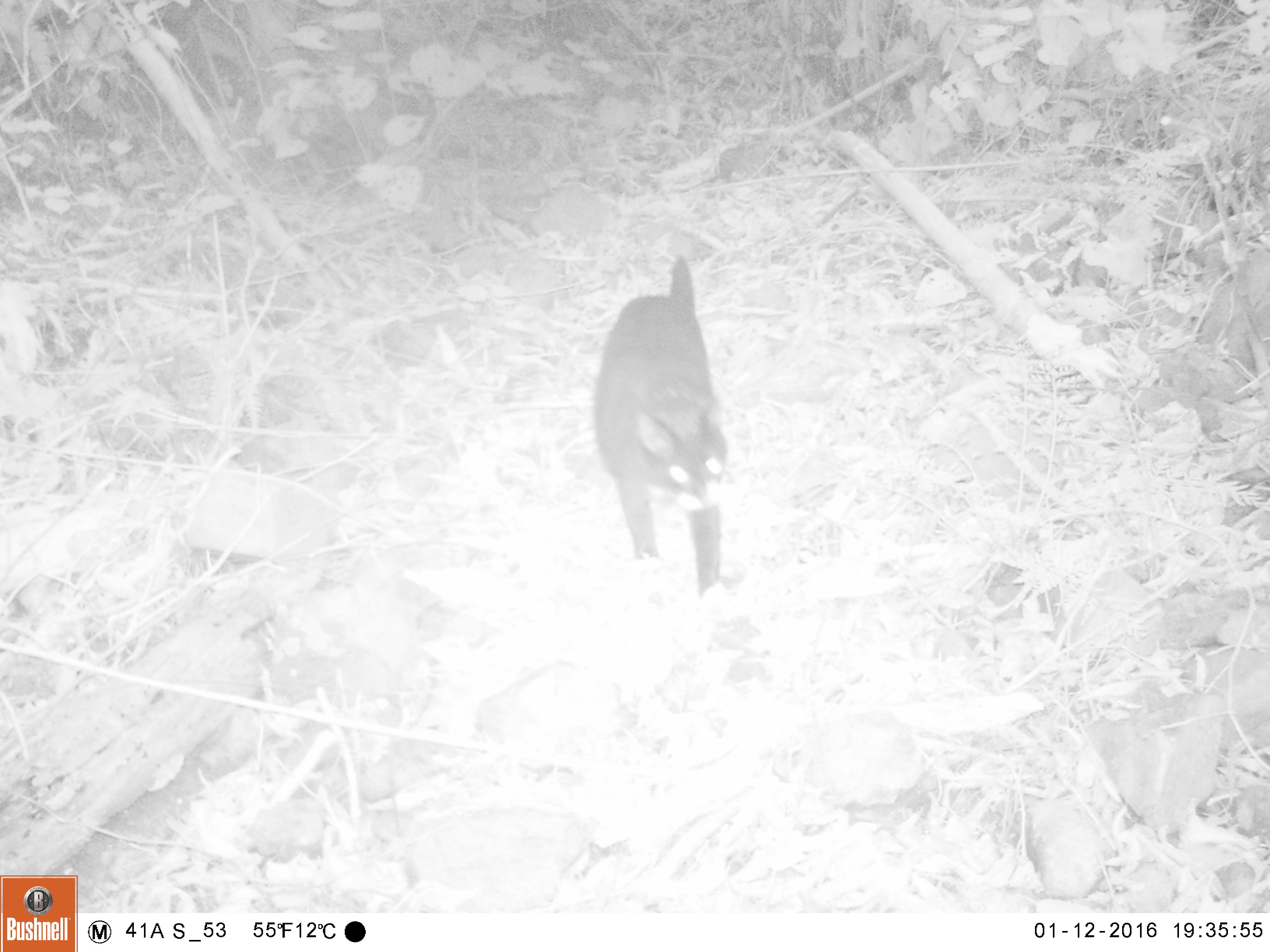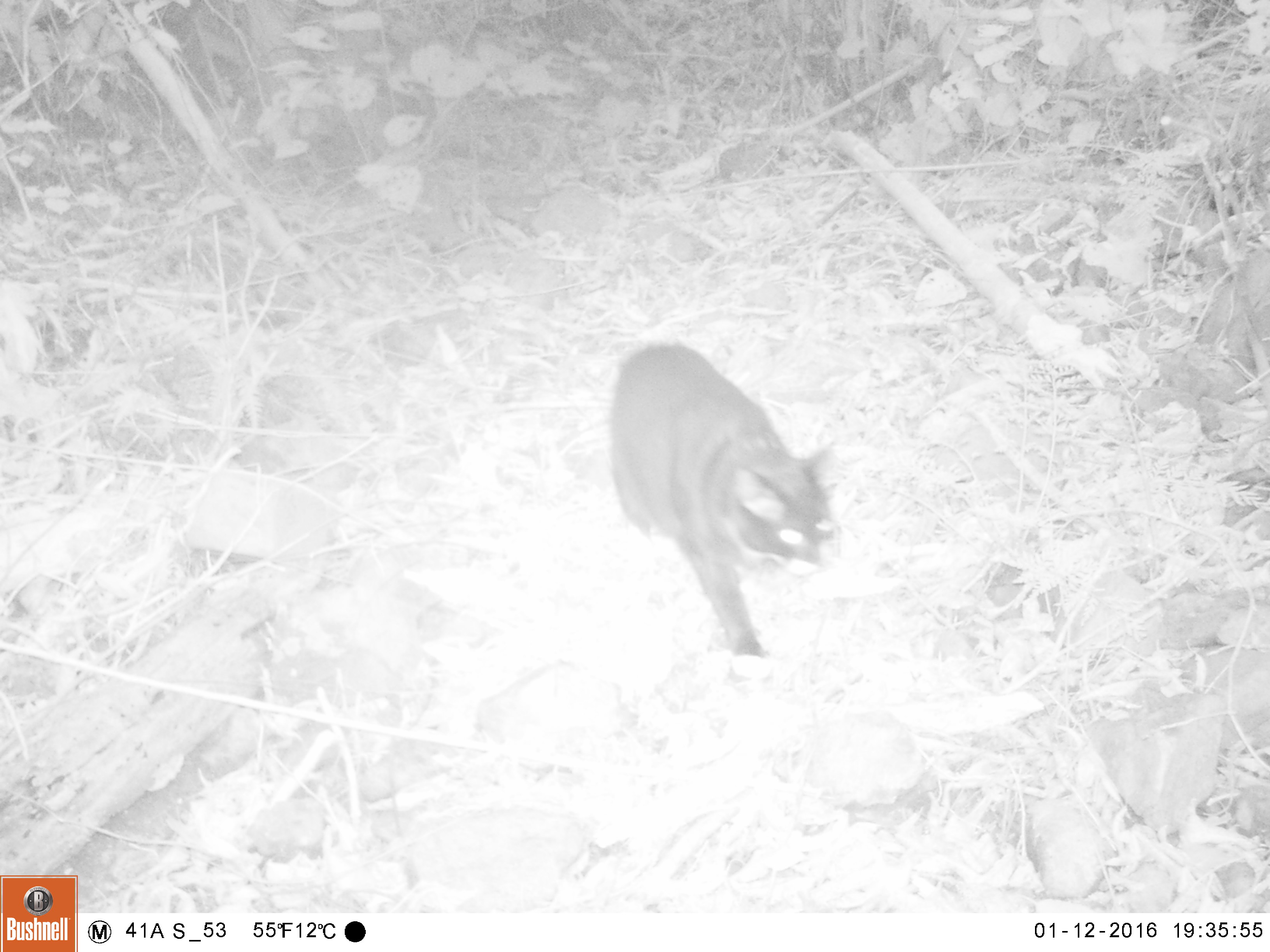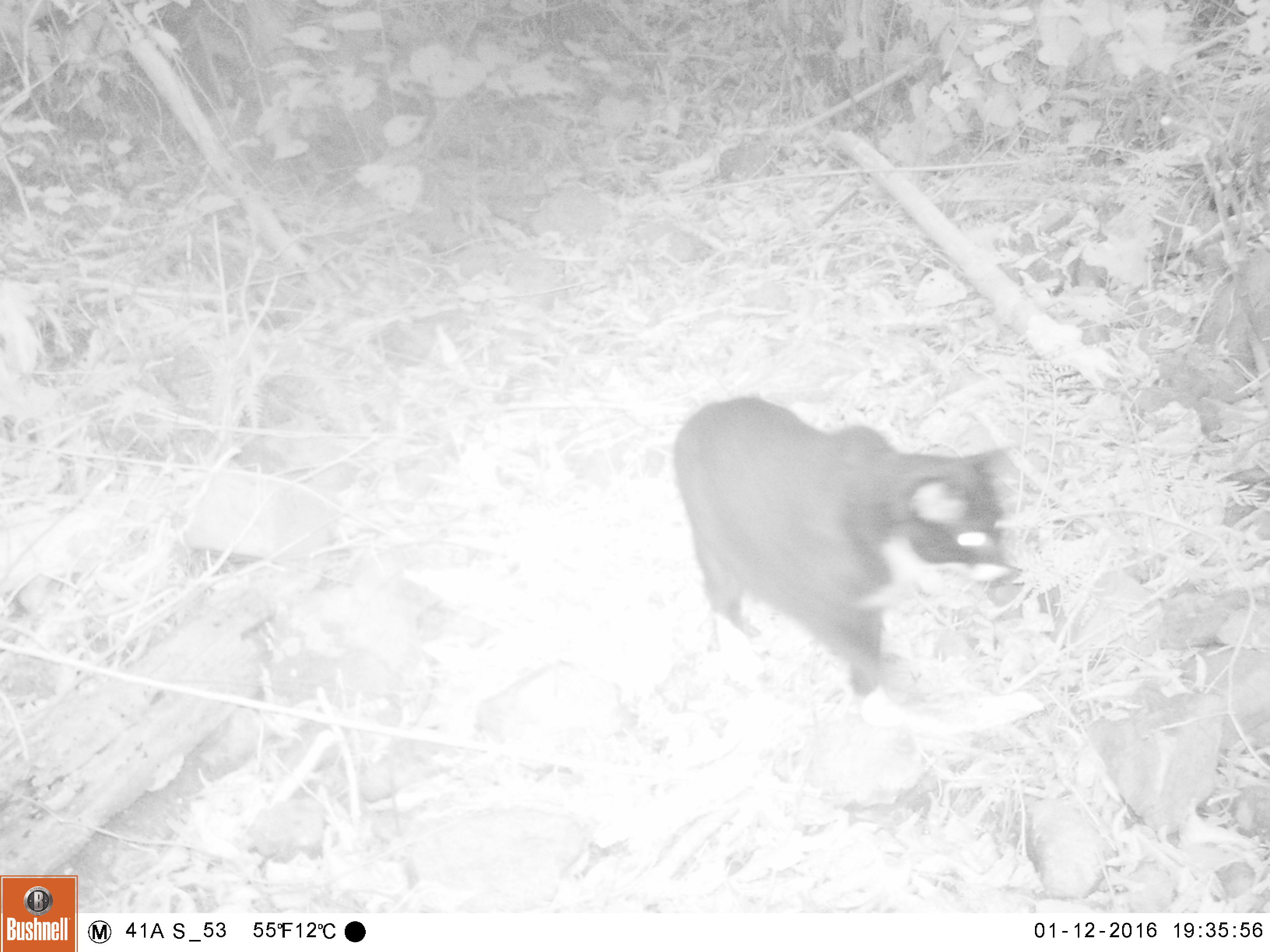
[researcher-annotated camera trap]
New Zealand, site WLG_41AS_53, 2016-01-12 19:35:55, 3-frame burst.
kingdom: Animalia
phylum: Chordata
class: Mammalia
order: Carnivora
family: Felidae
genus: Felis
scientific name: Felis catus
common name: domestic cat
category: cat